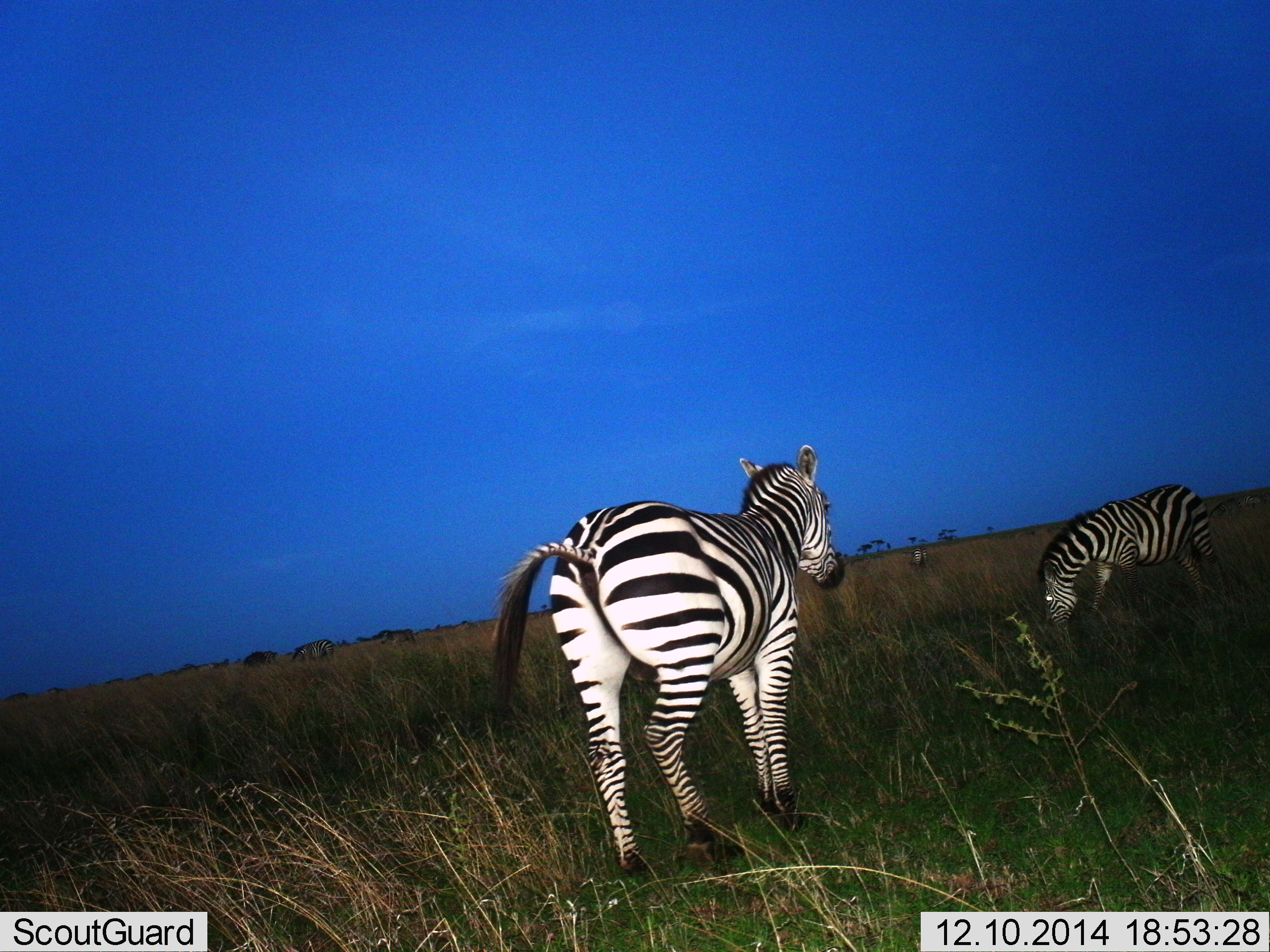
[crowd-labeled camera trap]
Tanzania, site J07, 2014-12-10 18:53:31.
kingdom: Animalia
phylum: Chordata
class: Mammalia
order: Perissodactyla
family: Equidae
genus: Equus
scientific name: Equus quagga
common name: plains zebra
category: zebra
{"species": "zebra (plains zebra) (Equus quagga)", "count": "2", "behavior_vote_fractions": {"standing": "80%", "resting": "10%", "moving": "10%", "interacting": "0%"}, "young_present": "0%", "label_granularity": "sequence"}